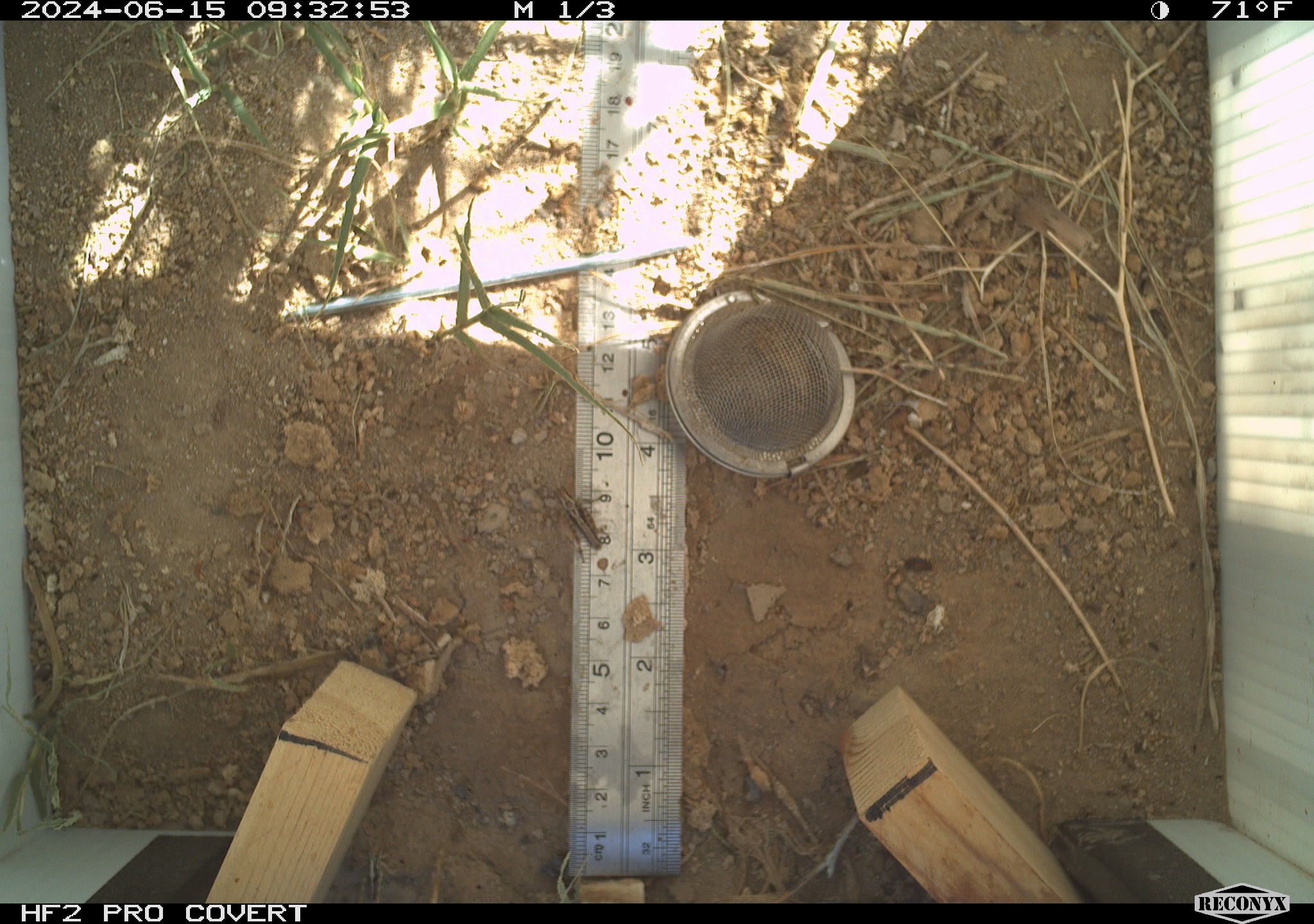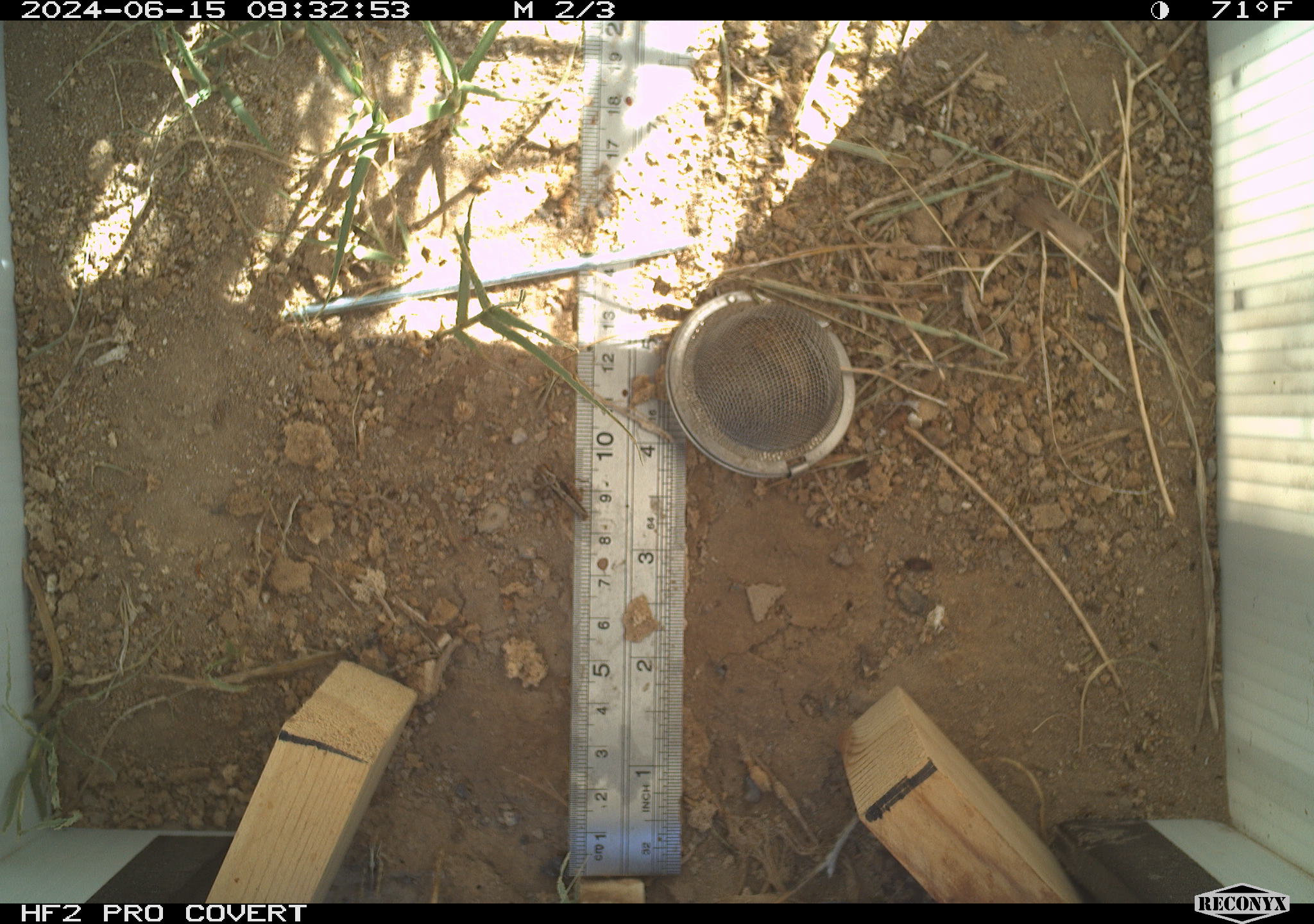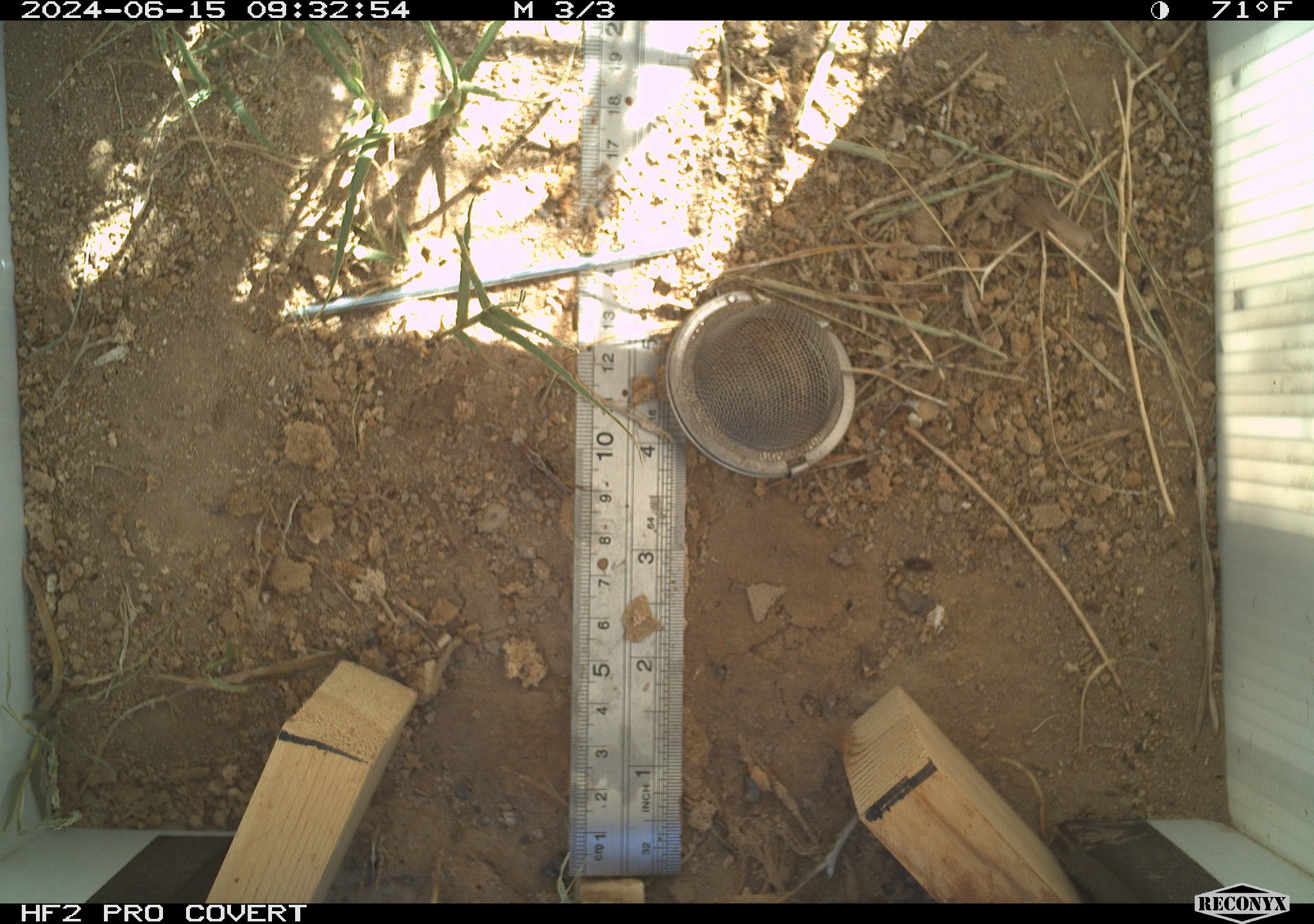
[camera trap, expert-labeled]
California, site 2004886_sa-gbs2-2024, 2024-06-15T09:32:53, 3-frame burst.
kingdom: Animalia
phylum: Arthropoda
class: Insecta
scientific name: Insecta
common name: insect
Insect (Insecta).